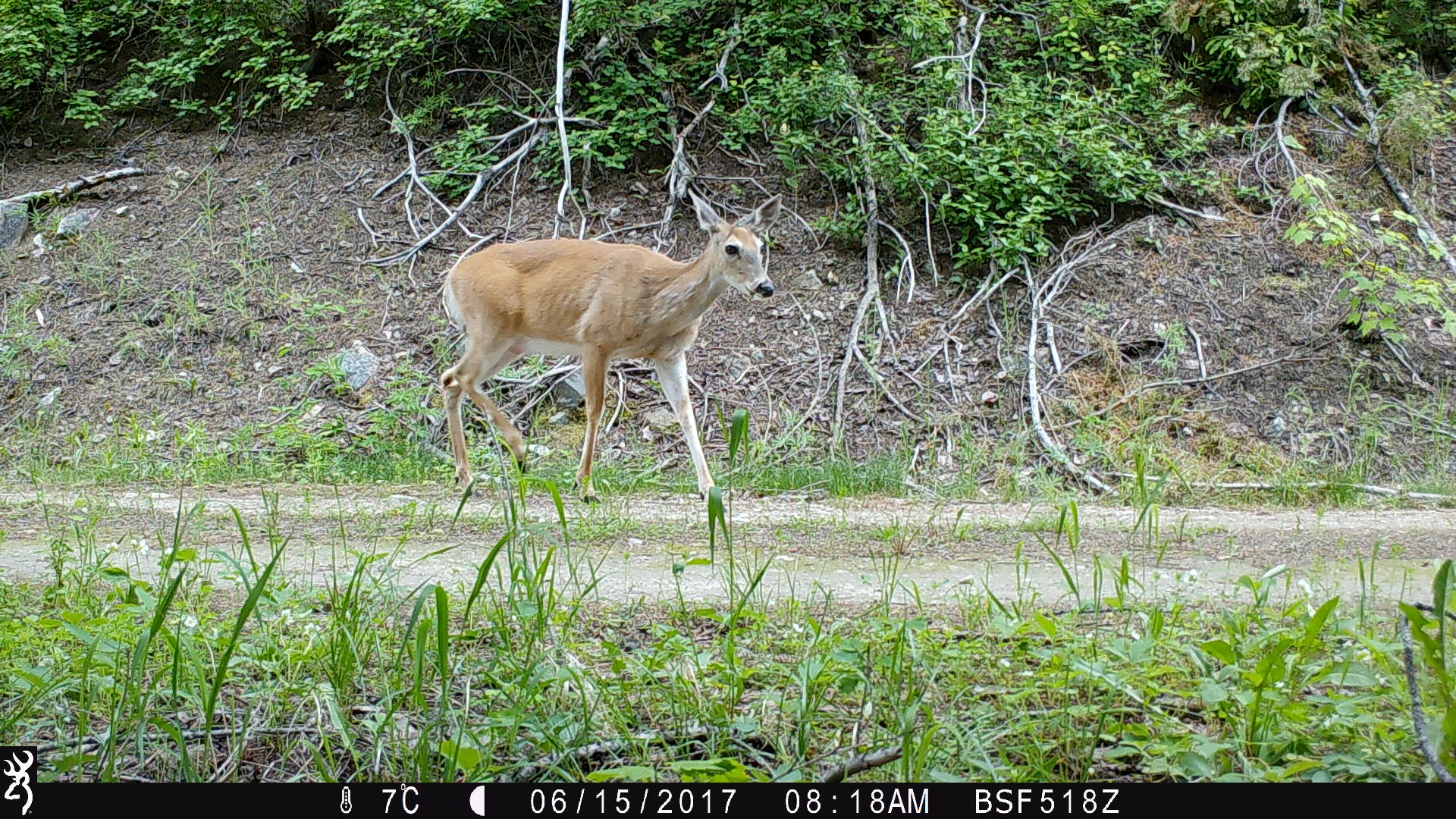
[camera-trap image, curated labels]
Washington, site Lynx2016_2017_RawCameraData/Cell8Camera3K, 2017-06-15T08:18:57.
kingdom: Animalia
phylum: Chordata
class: Mammalia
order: Artiodactyla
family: Cervidae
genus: Odocoileus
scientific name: Odocoileus virginianus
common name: white-tailed deer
Odocoileus virginianus (white-tailed deer). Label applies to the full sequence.